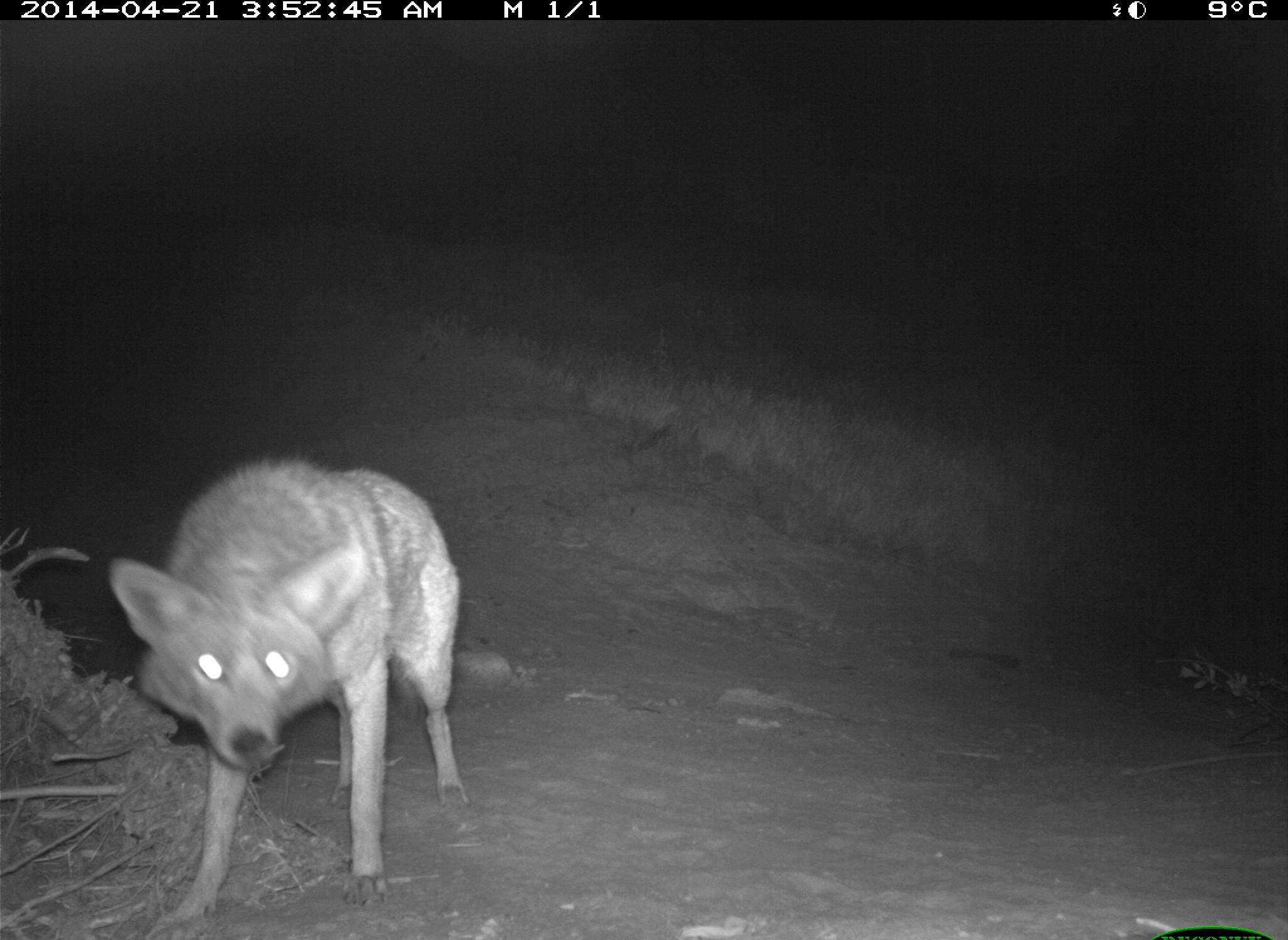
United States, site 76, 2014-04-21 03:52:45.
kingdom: Animalia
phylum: Chordata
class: Mammalia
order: Carnivora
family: Canidae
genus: Canis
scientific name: Canis latrans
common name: coyote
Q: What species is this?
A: Coyote (Canis latrans).